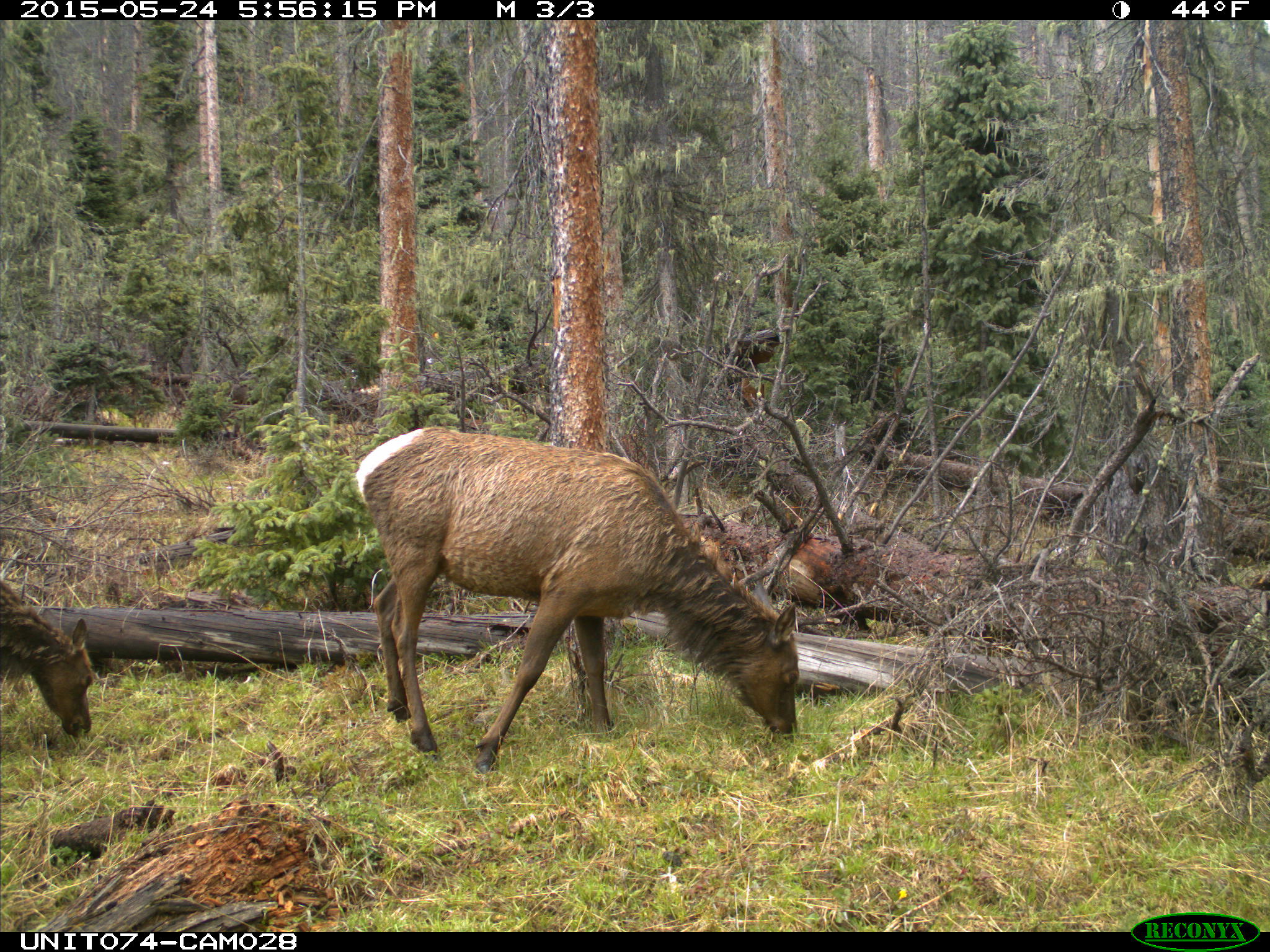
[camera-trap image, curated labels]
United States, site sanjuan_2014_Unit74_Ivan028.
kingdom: Animalia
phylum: Chordata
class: Mammalia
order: Artiodactyla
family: Cervidae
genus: Cervus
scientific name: Cervus elaphus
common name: red deer